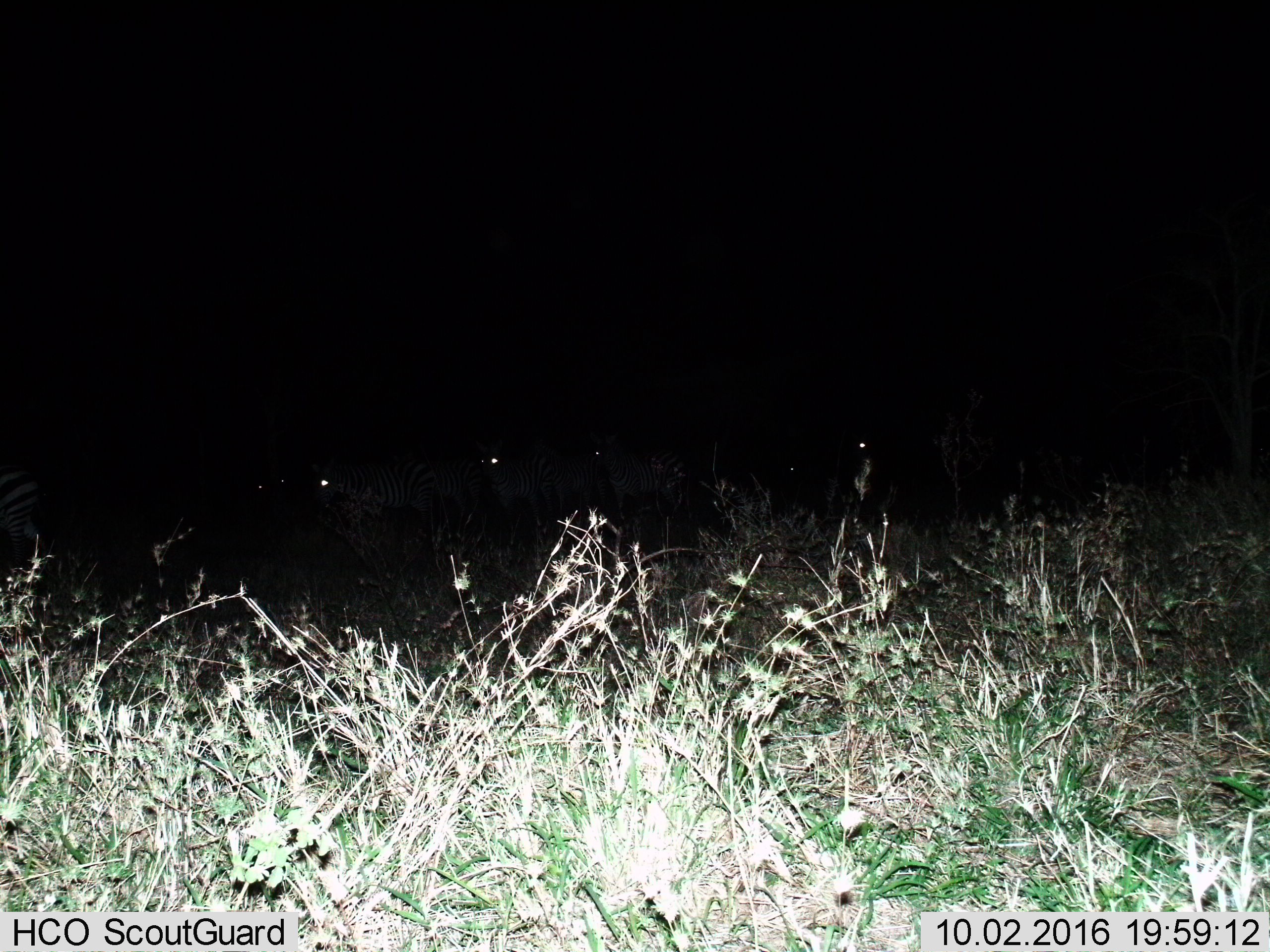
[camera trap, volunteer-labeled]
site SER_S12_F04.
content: unidentified animal